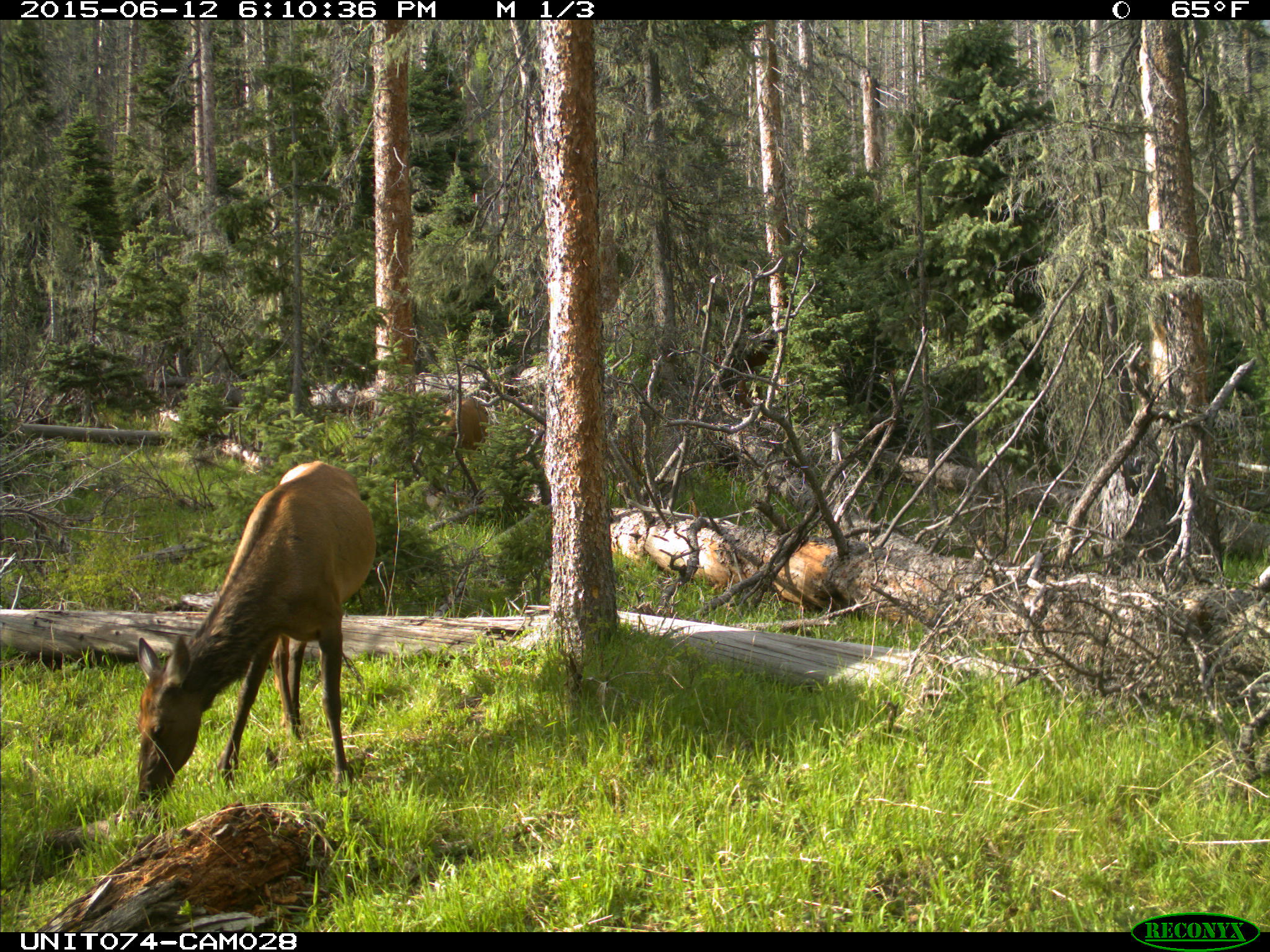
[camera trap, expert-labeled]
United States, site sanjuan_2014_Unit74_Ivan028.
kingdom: Animalia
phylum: Chordata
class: Mammalia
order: Artiodactyla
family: Cervidae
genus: Cervus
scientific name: Cervus elaphus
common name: red deer